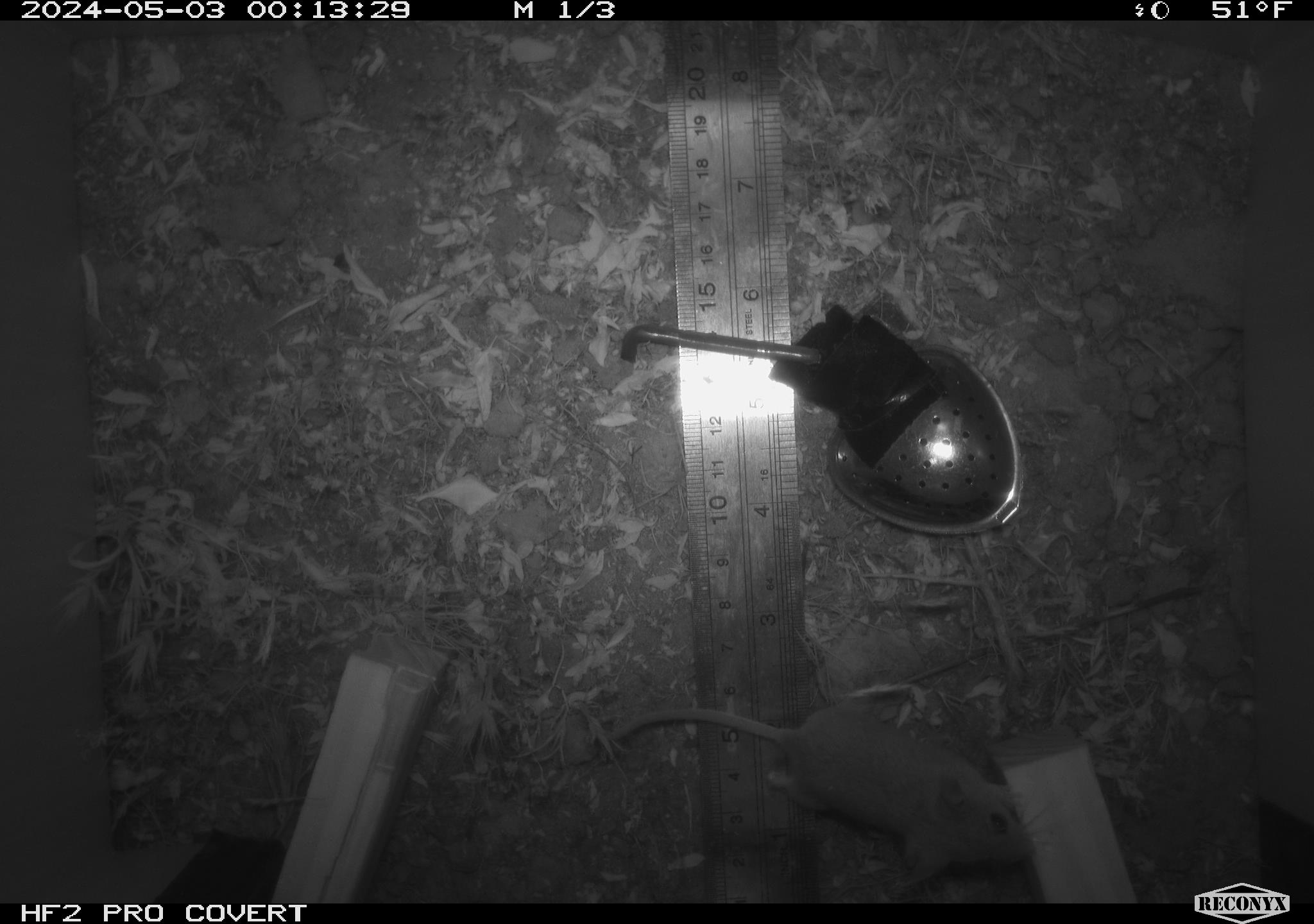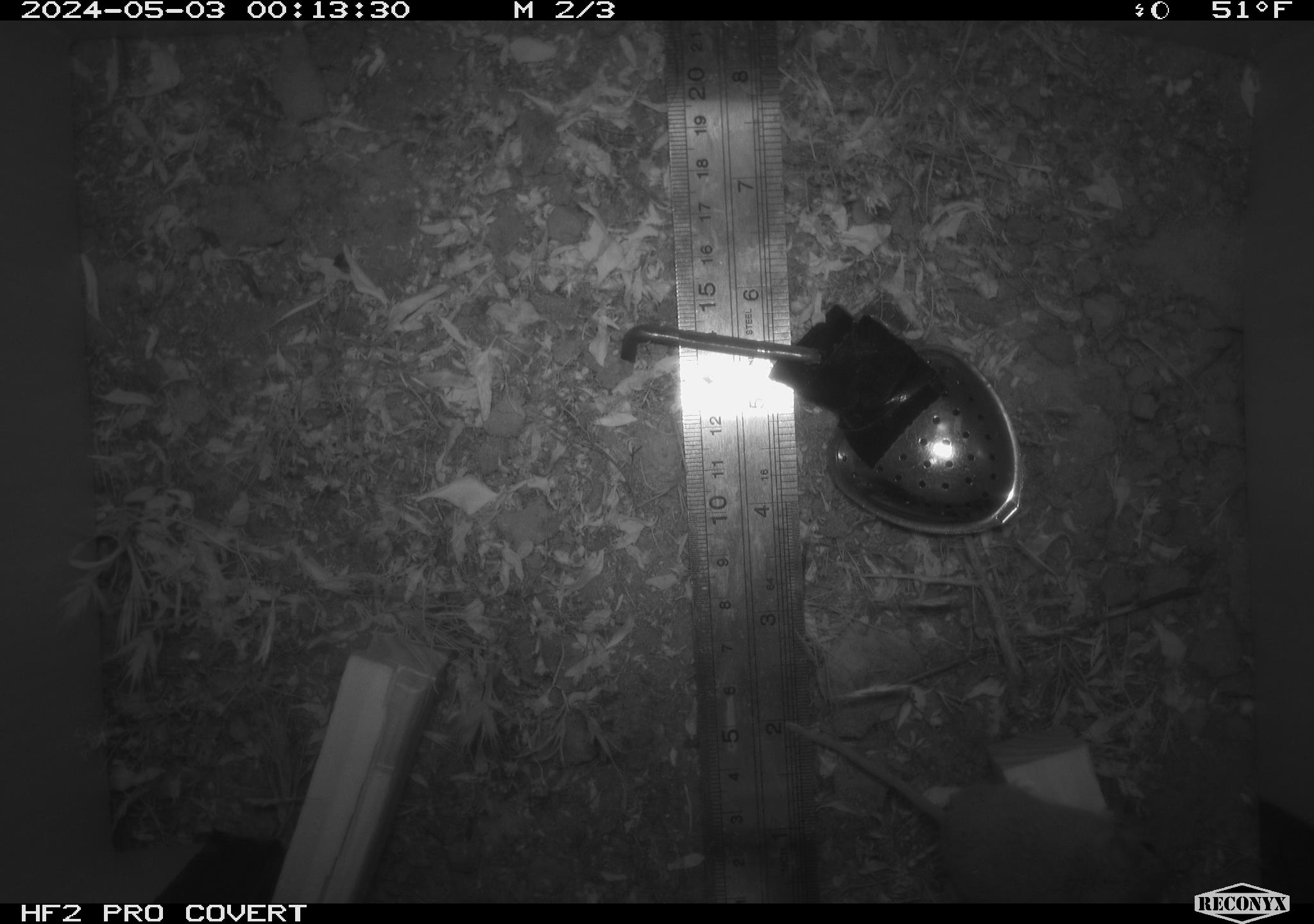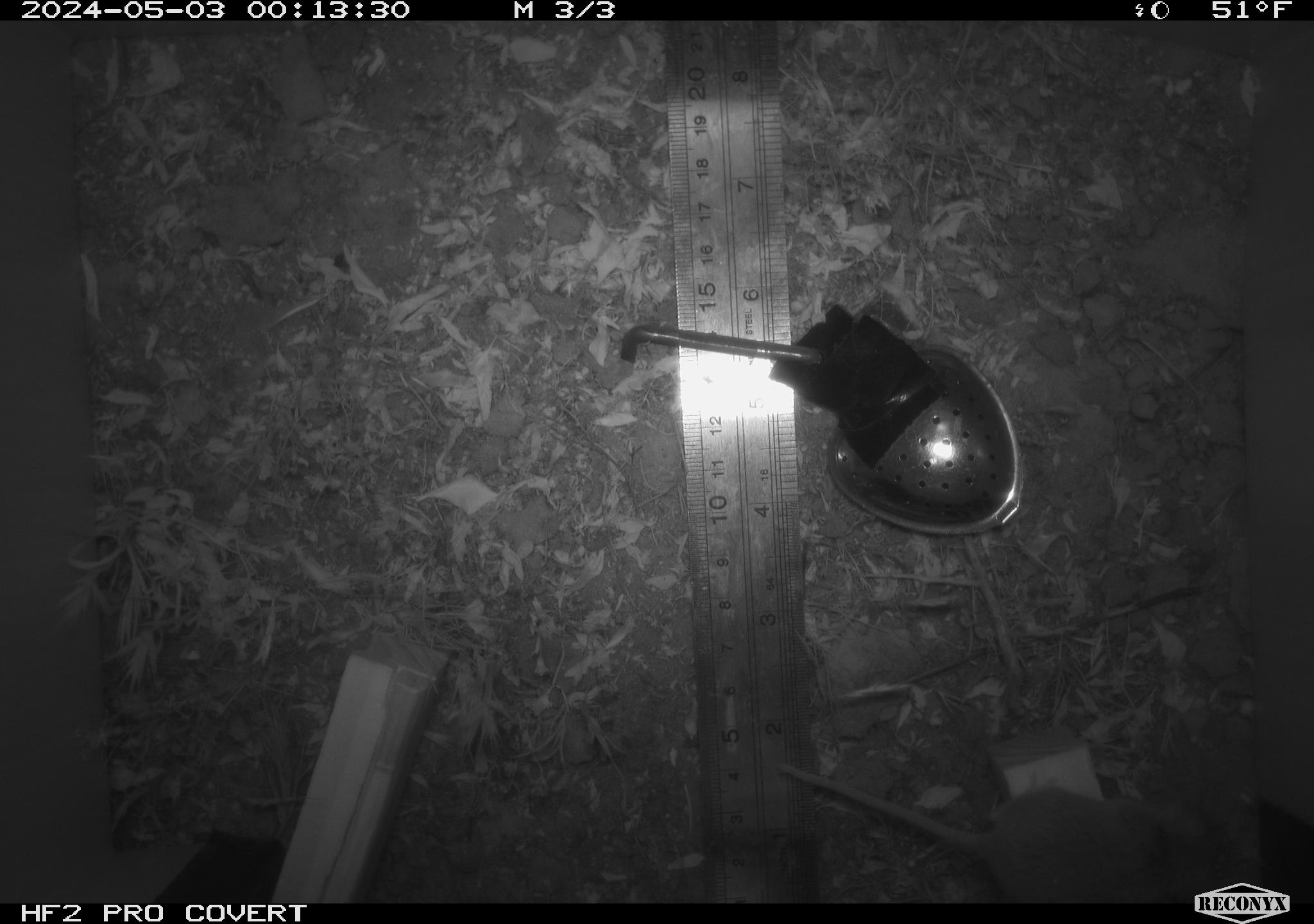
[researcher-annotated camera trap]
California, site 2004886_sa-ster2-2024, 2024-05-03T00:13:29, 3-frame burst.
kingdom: Animalia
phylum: Chordata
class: Mammalia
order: Rodentia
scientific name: Rodentia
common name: mouse species